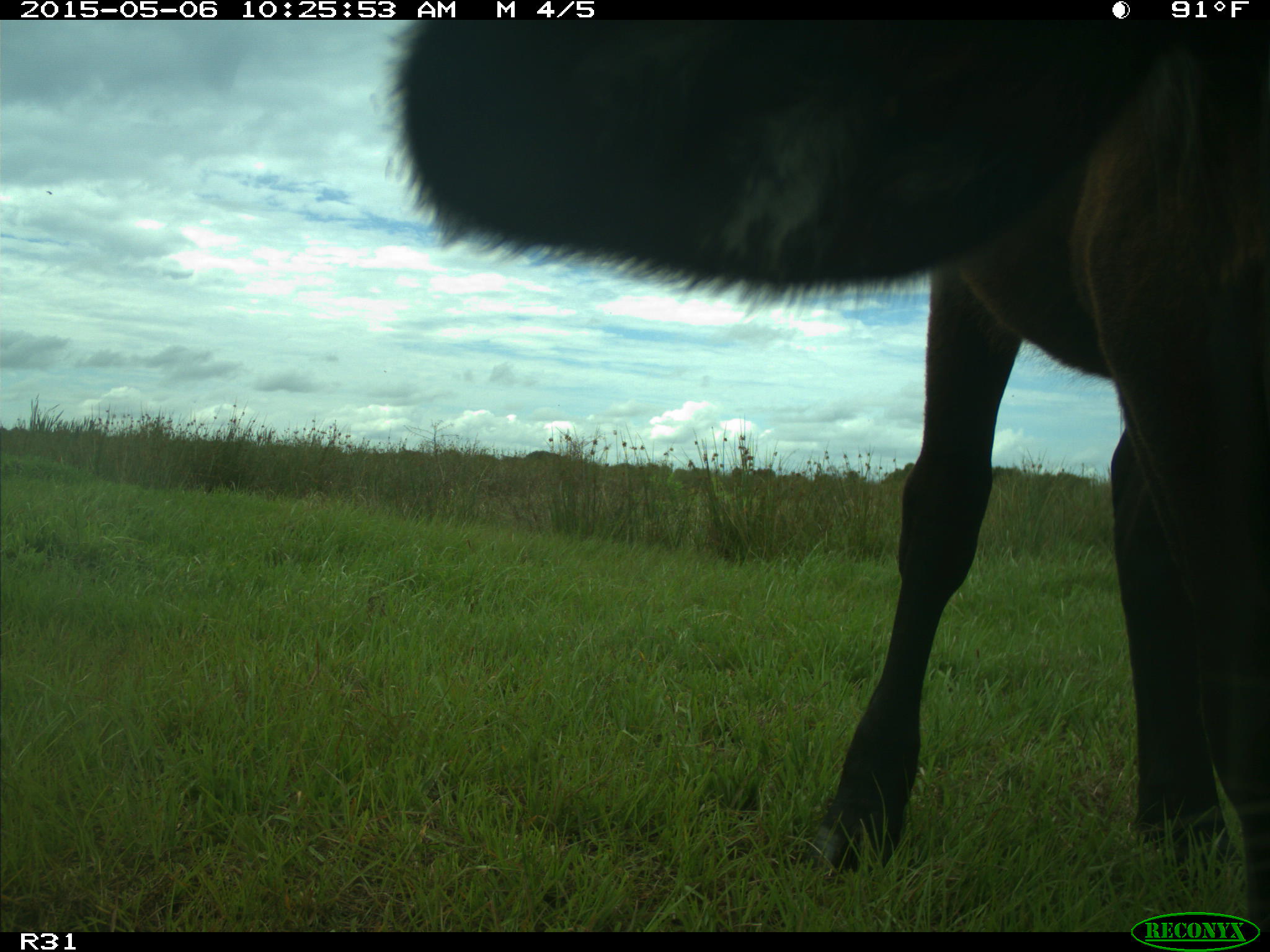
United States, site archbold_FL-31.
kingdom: Animalia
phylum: Chordata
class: Mammalia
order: Artiodactyla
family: Bovidae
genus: Bos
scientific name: Bos taurus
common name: domestic cow